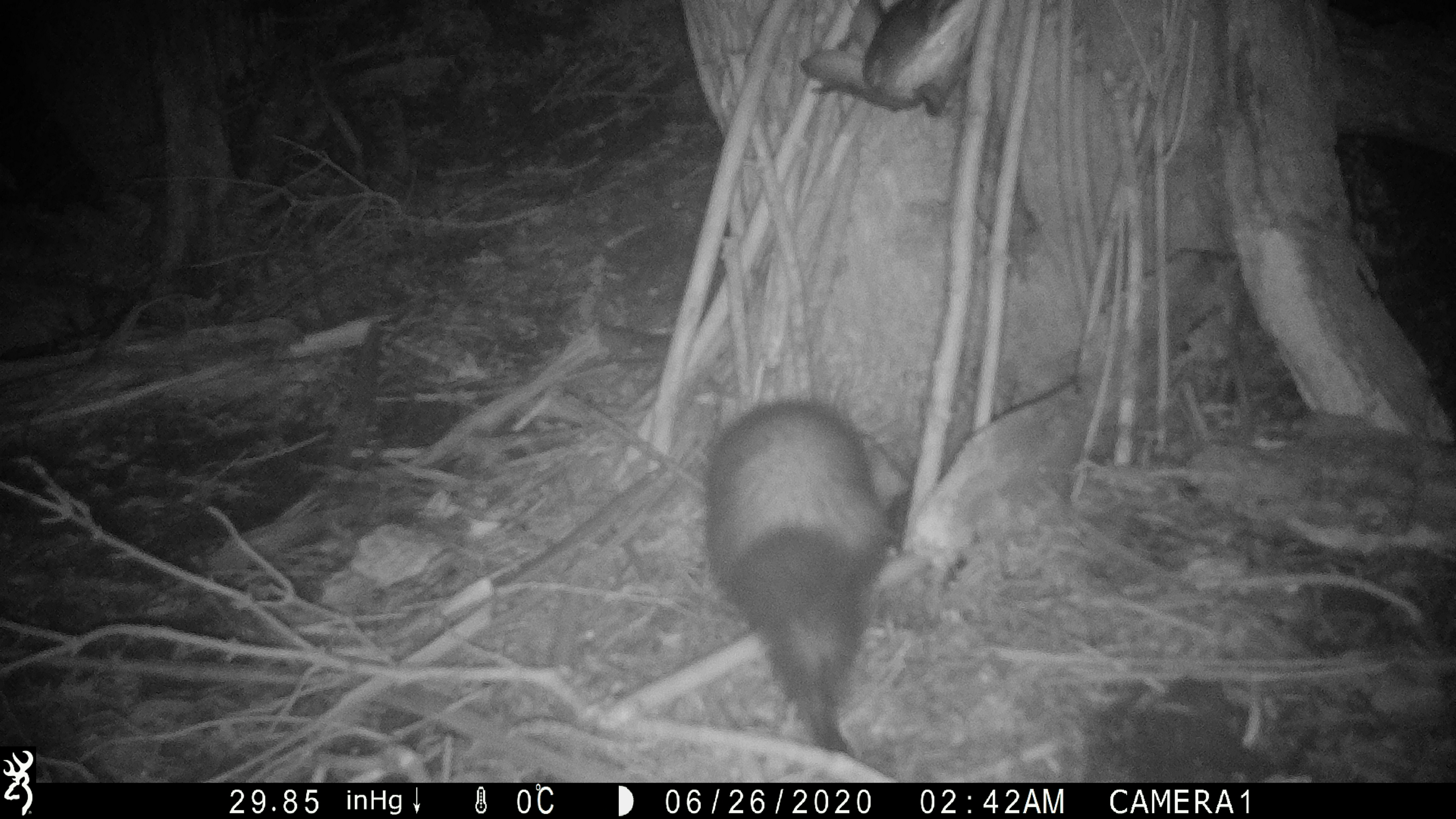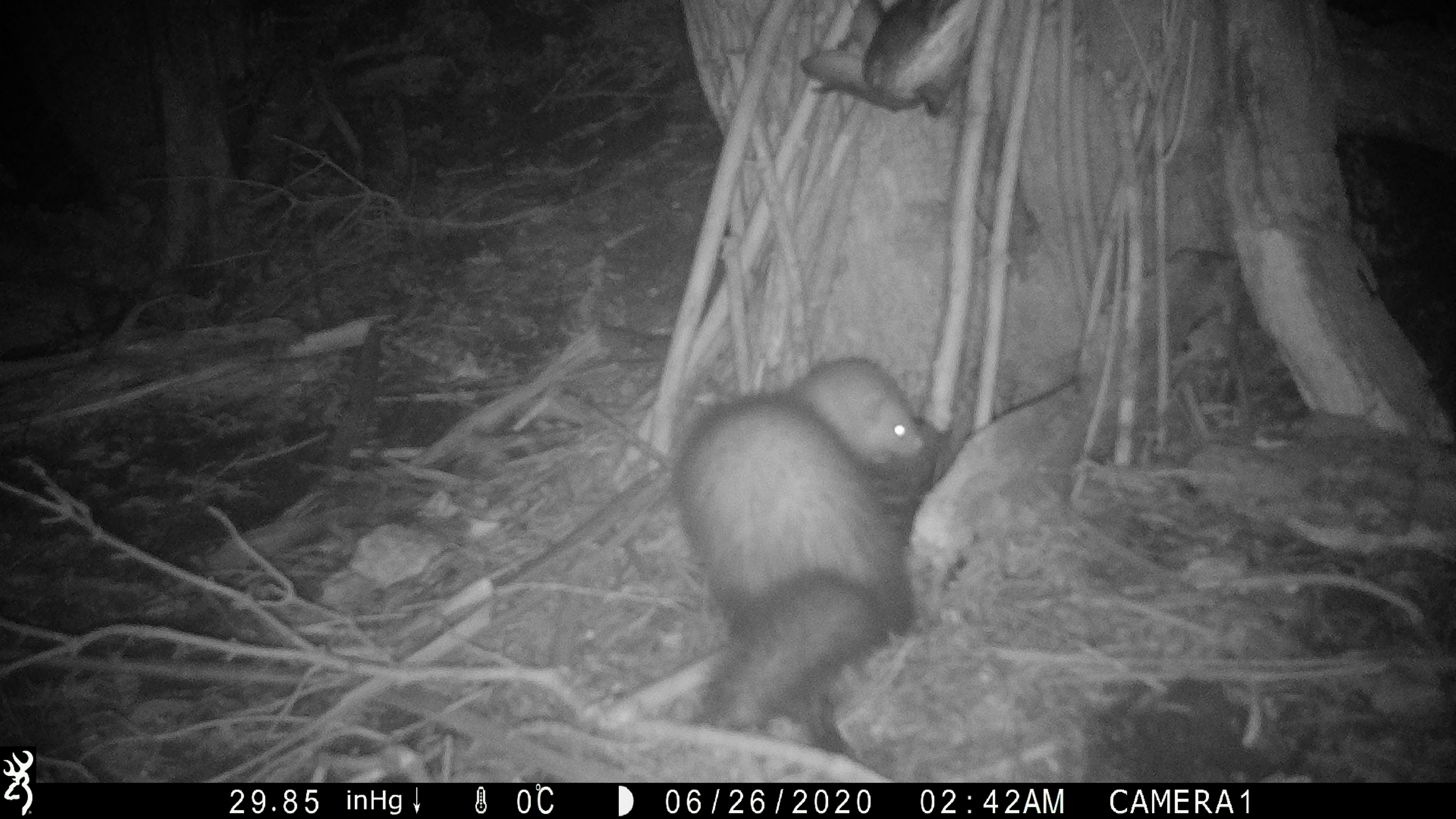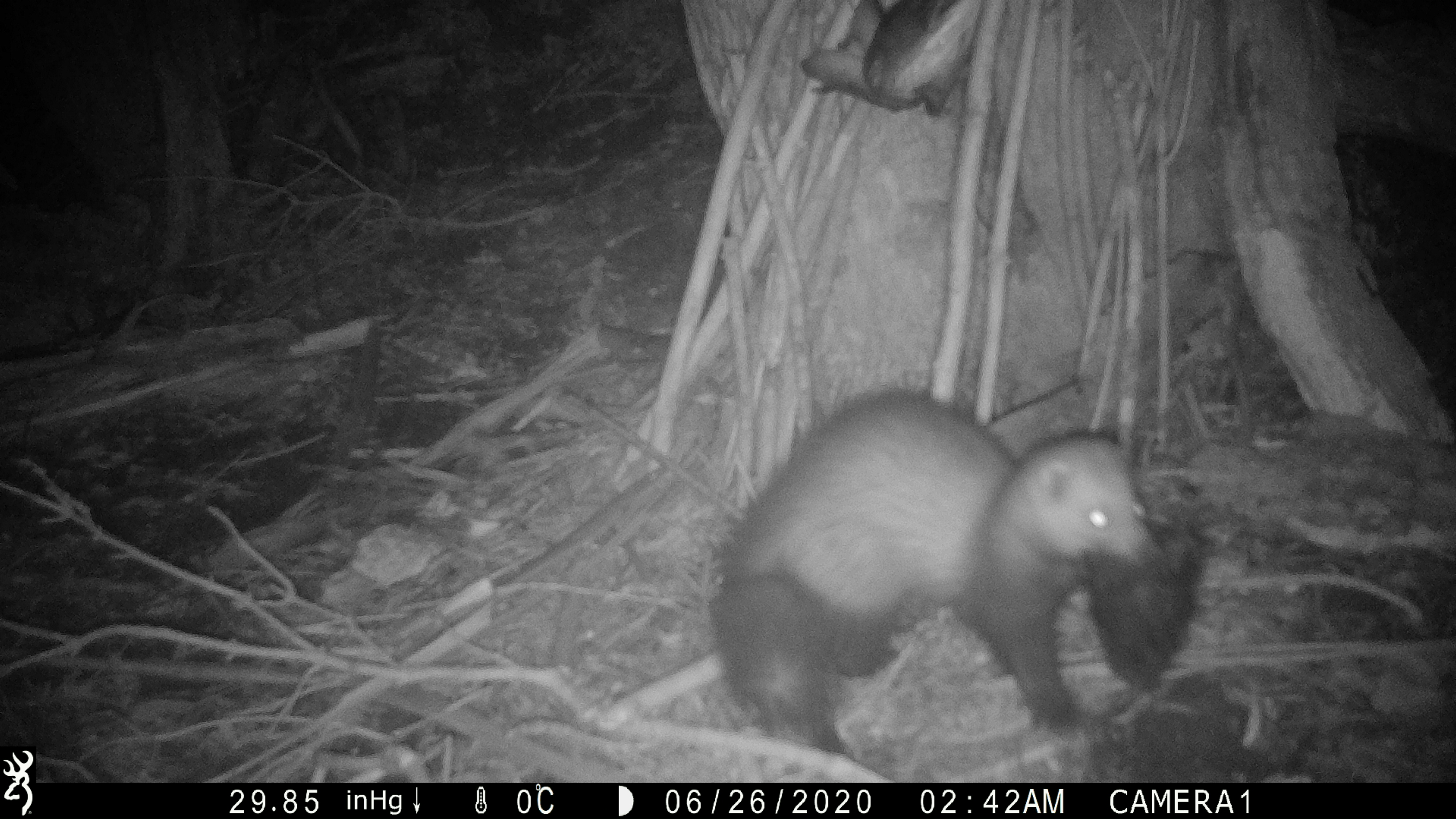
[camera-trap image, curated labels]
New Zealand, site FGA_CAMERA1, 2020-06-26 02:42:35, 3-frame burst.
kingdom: Animalia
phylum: Chordata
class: Mammalia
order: Carnivora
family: Mustelidae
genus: Mustela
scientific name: Mustela furo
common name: ferret